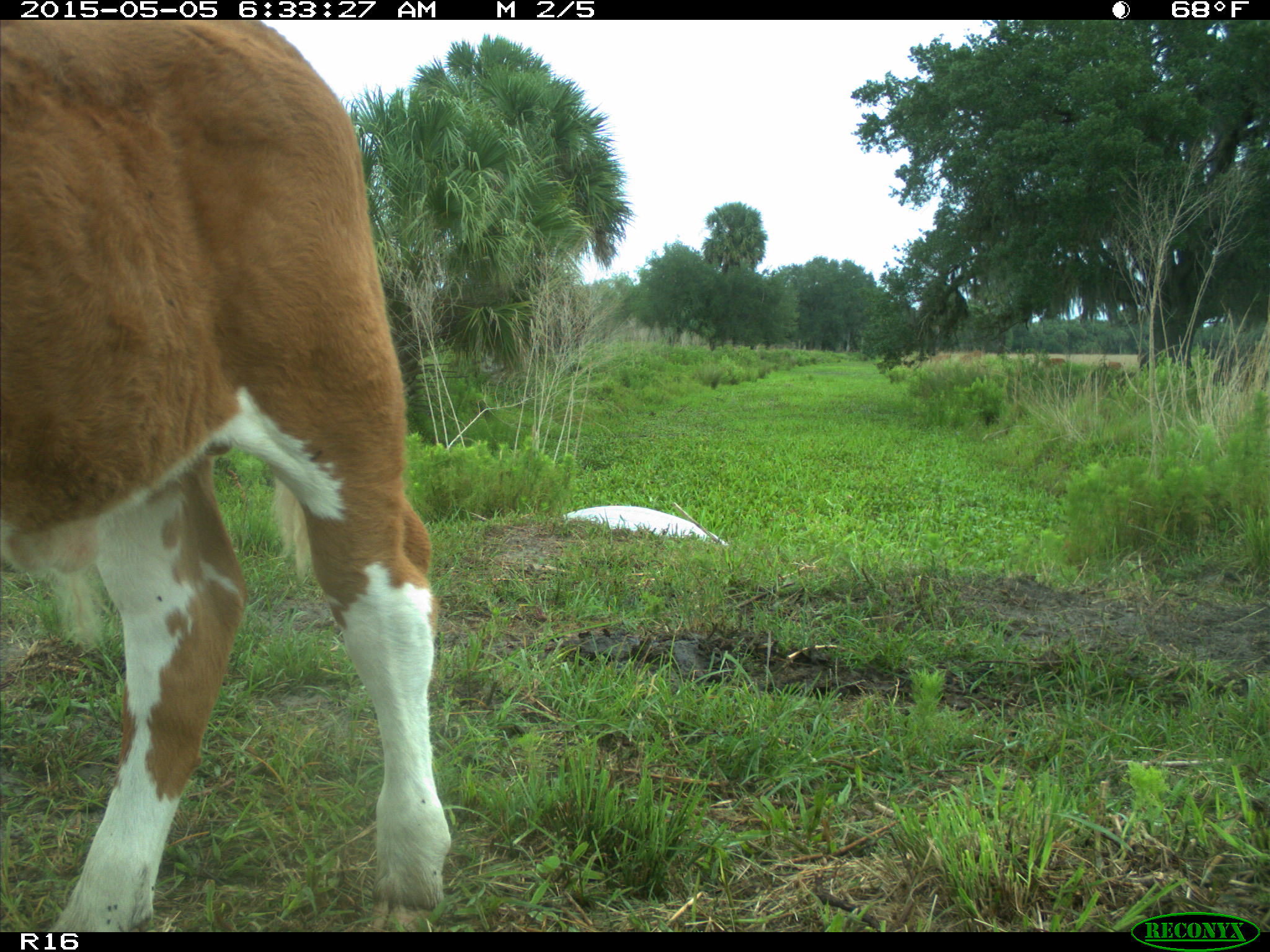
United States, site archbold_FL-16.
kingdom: Animalia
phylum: Chordata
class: Mammalia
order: Artiodactyla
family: Bovidae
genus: Bos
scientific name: Bos taurus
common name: domestic cow